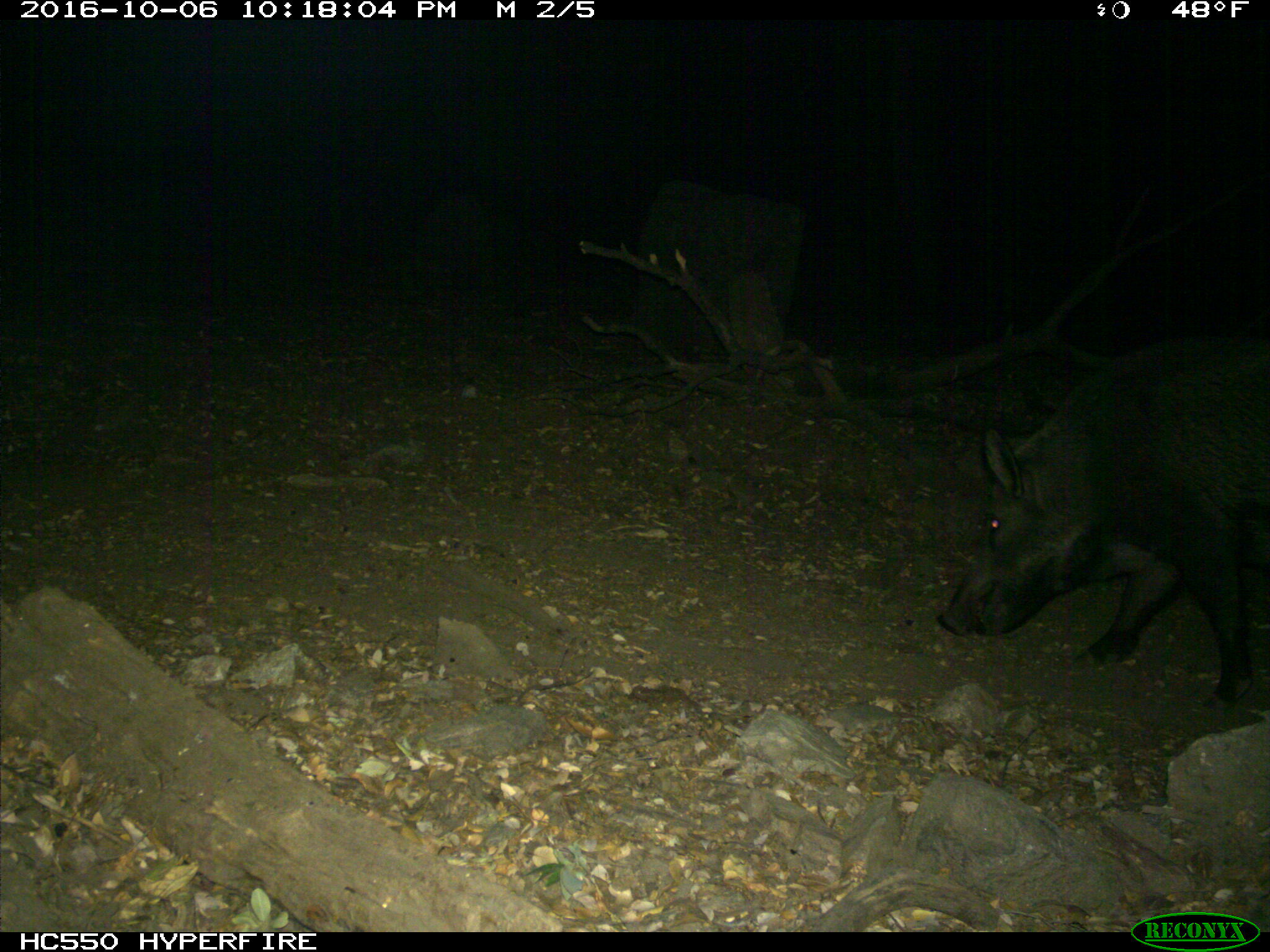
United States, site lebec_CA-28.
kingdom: Animalia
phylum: Chordata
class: Mammalia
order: Artiodactyla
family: Suidae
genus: Sus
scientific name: Sus scrofa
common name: wild boar